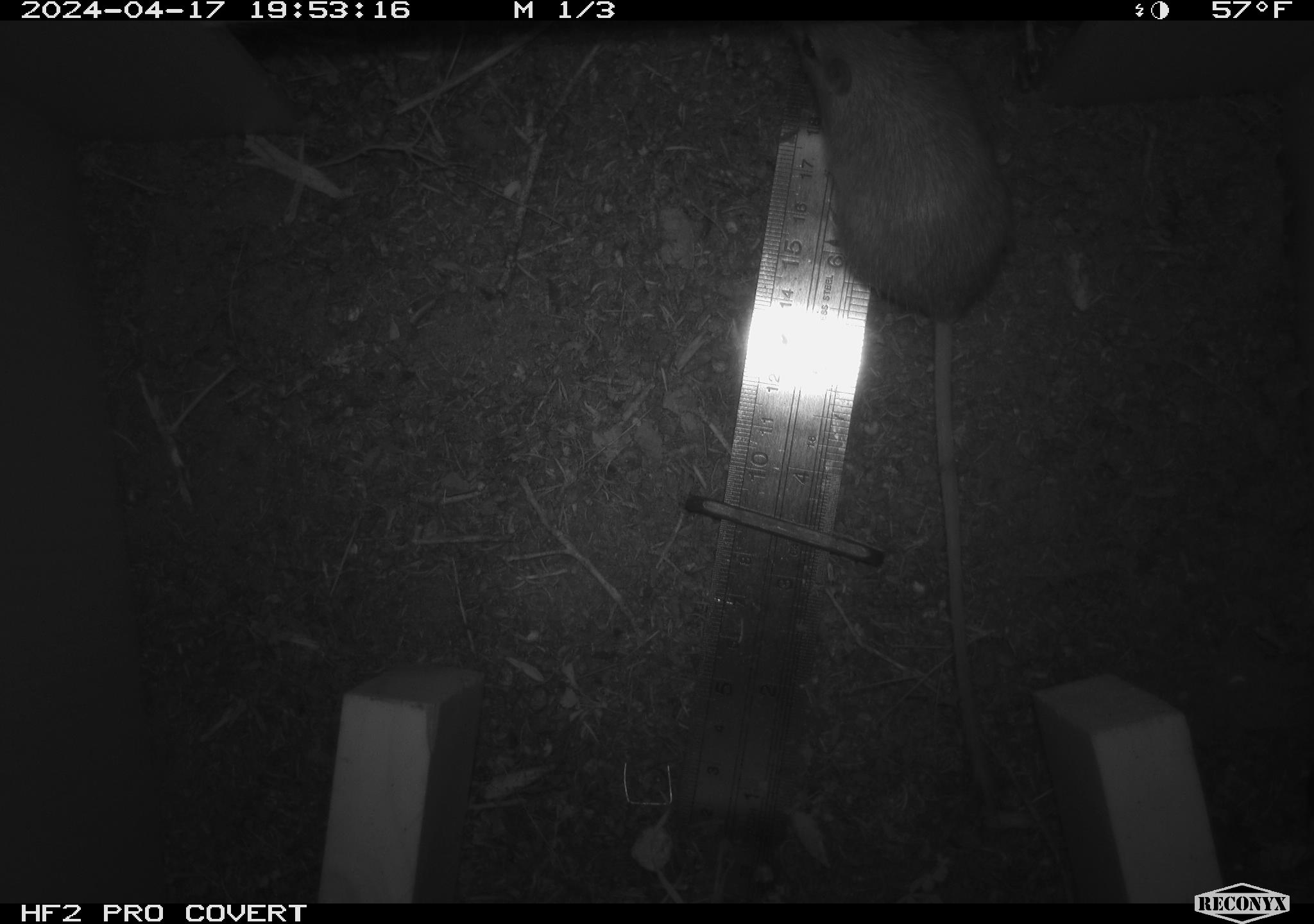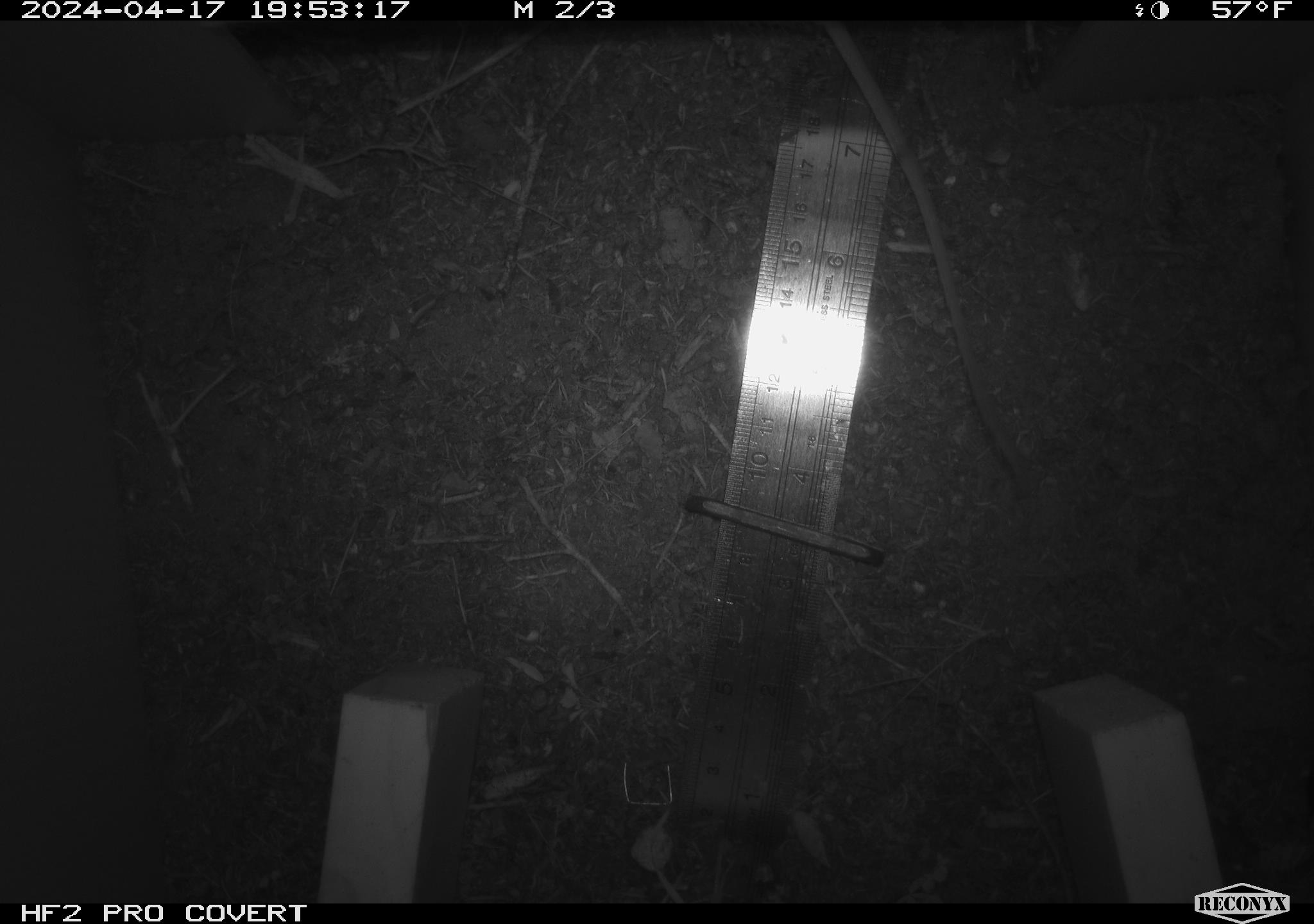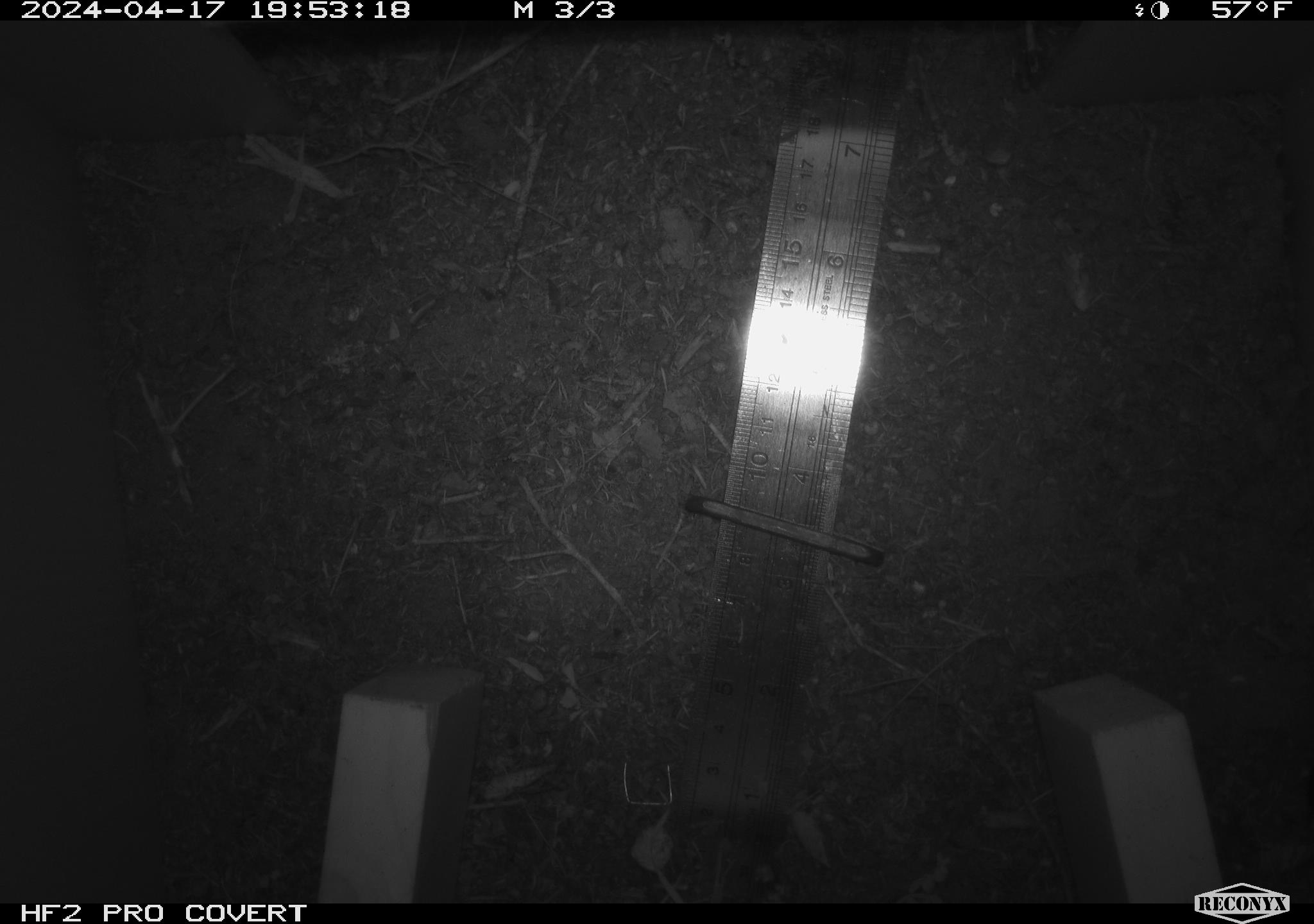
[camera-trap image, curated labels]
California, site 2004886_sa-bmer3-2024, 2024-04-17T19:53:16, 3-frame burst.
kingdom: Animalia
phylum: Chordata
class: Mammalia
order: Rodentia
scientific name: Rodentia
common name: woodrat or rat or mouse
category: woodrat or rat or mouse species